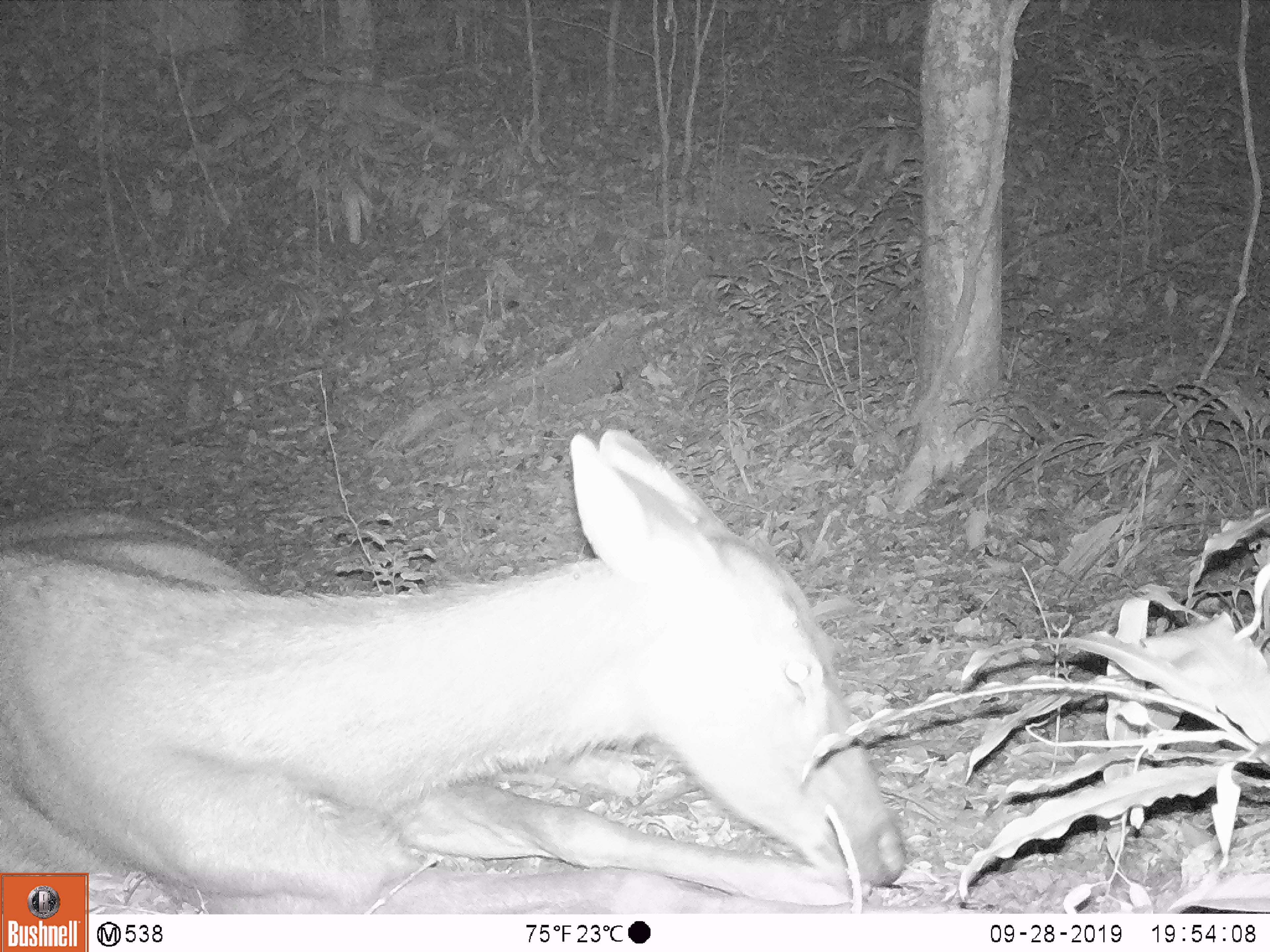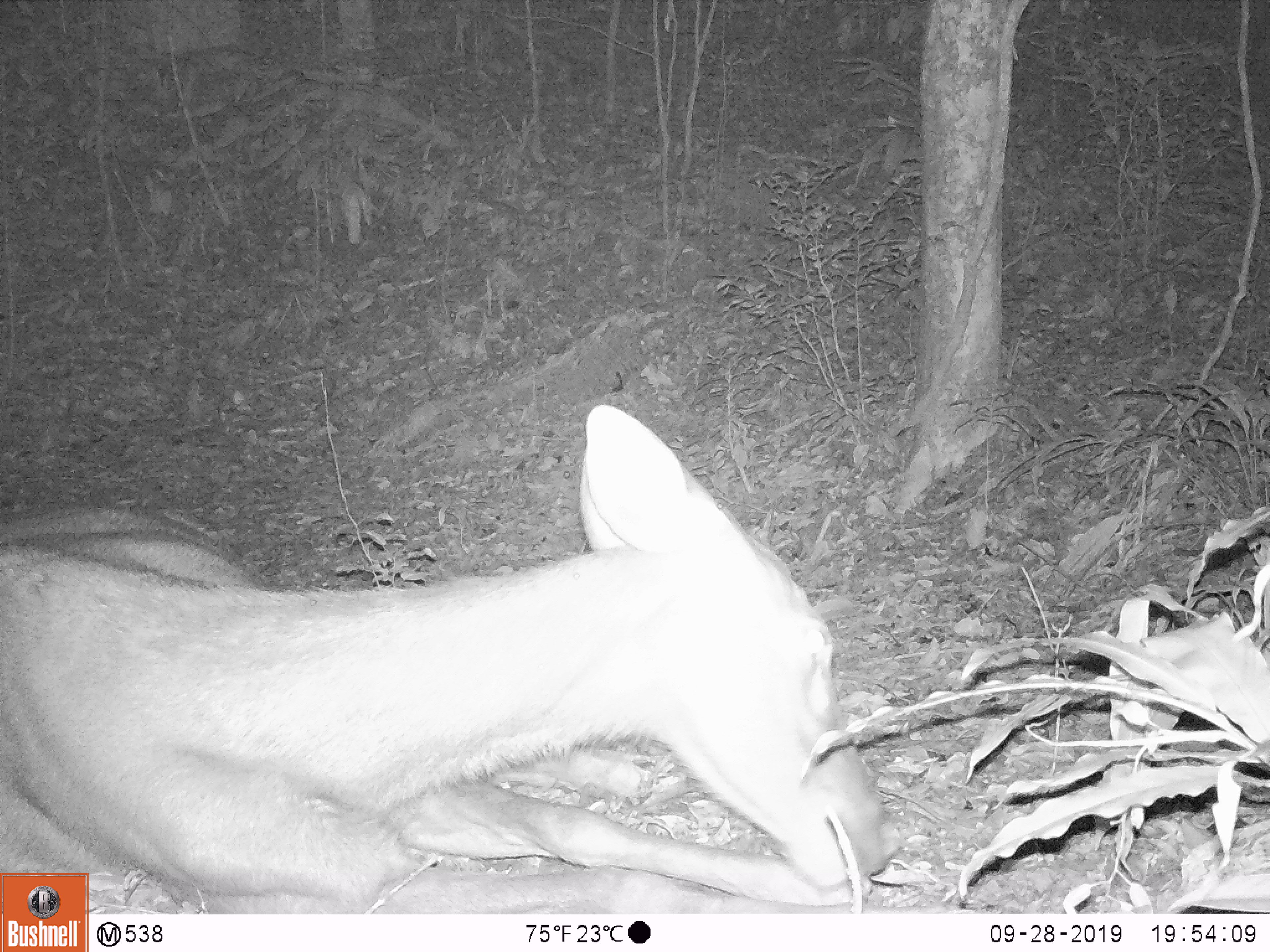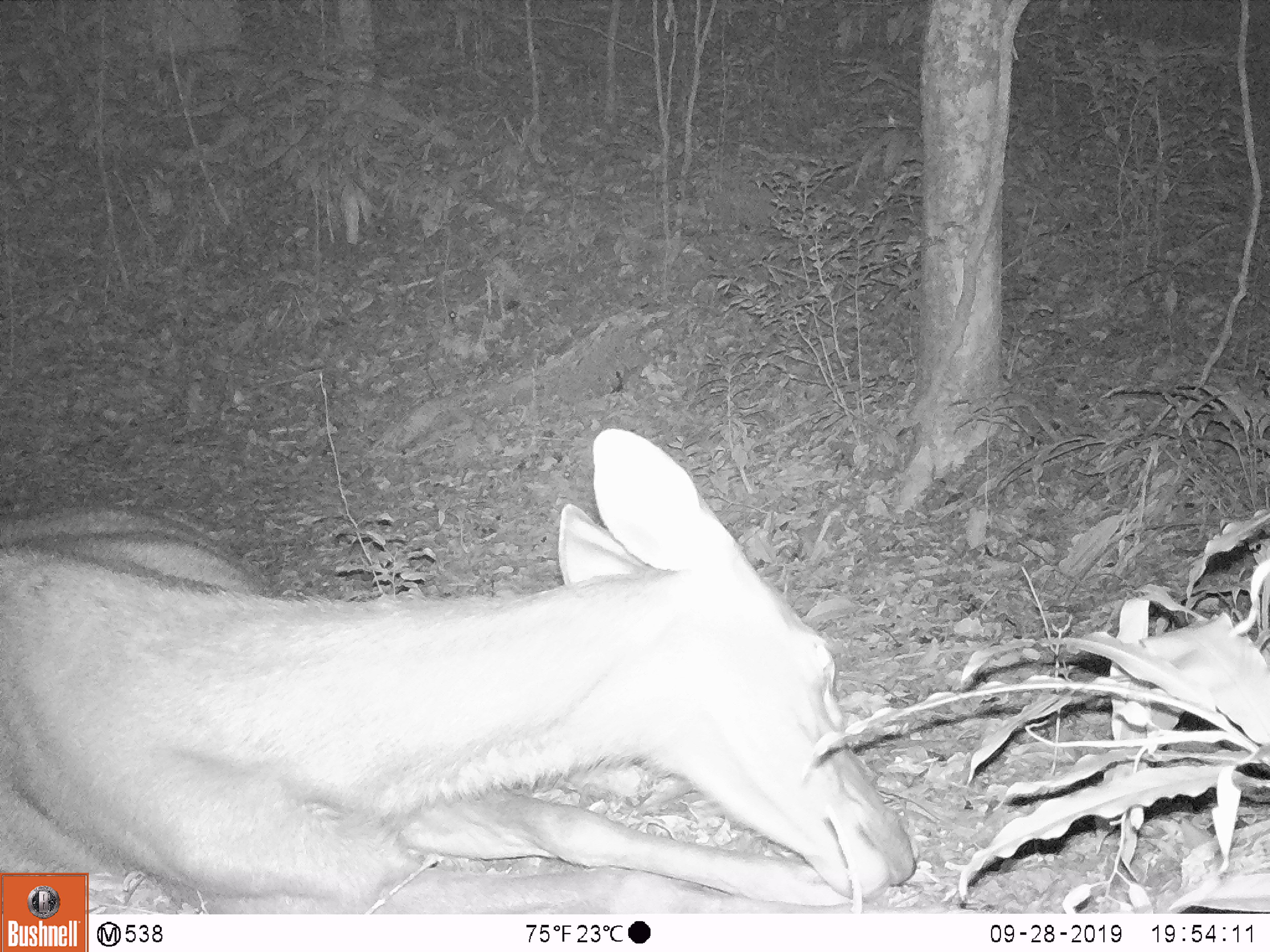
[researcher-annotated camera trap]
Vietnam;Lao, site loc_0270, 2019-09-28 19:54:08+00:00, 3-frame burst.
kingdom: Animalia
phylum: Chordata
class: Mammalia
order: Artiodactyla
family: Cervidae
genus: Rusa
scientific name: Rusa unicolor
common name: sambar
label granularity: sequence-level